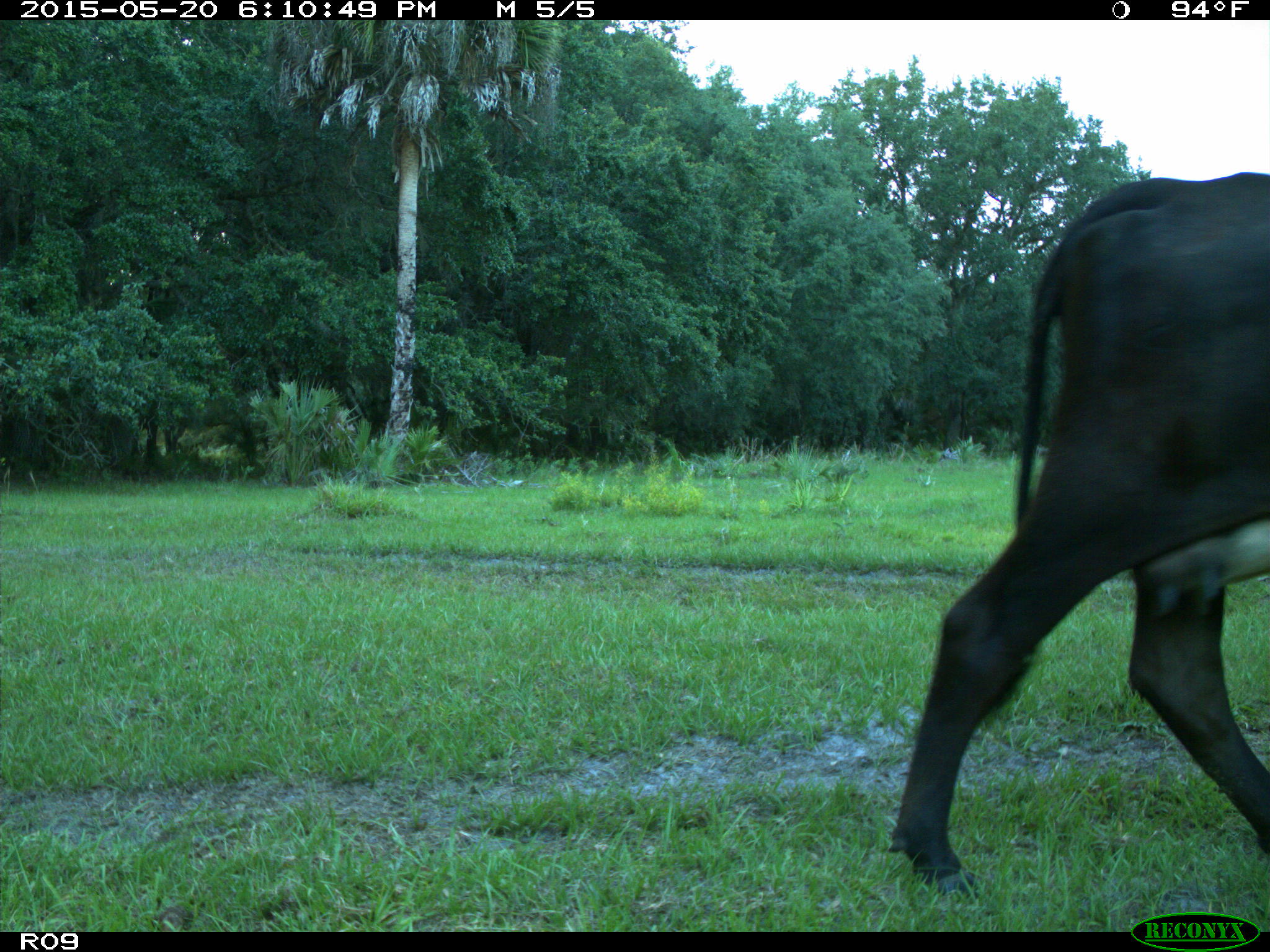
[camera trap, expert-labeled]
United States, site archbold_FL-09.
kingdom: Animalia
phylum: Chordata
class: Mammalia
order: Artiodactyla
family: Bovidae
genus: Bos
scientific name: Bos taurus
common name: domestic cow